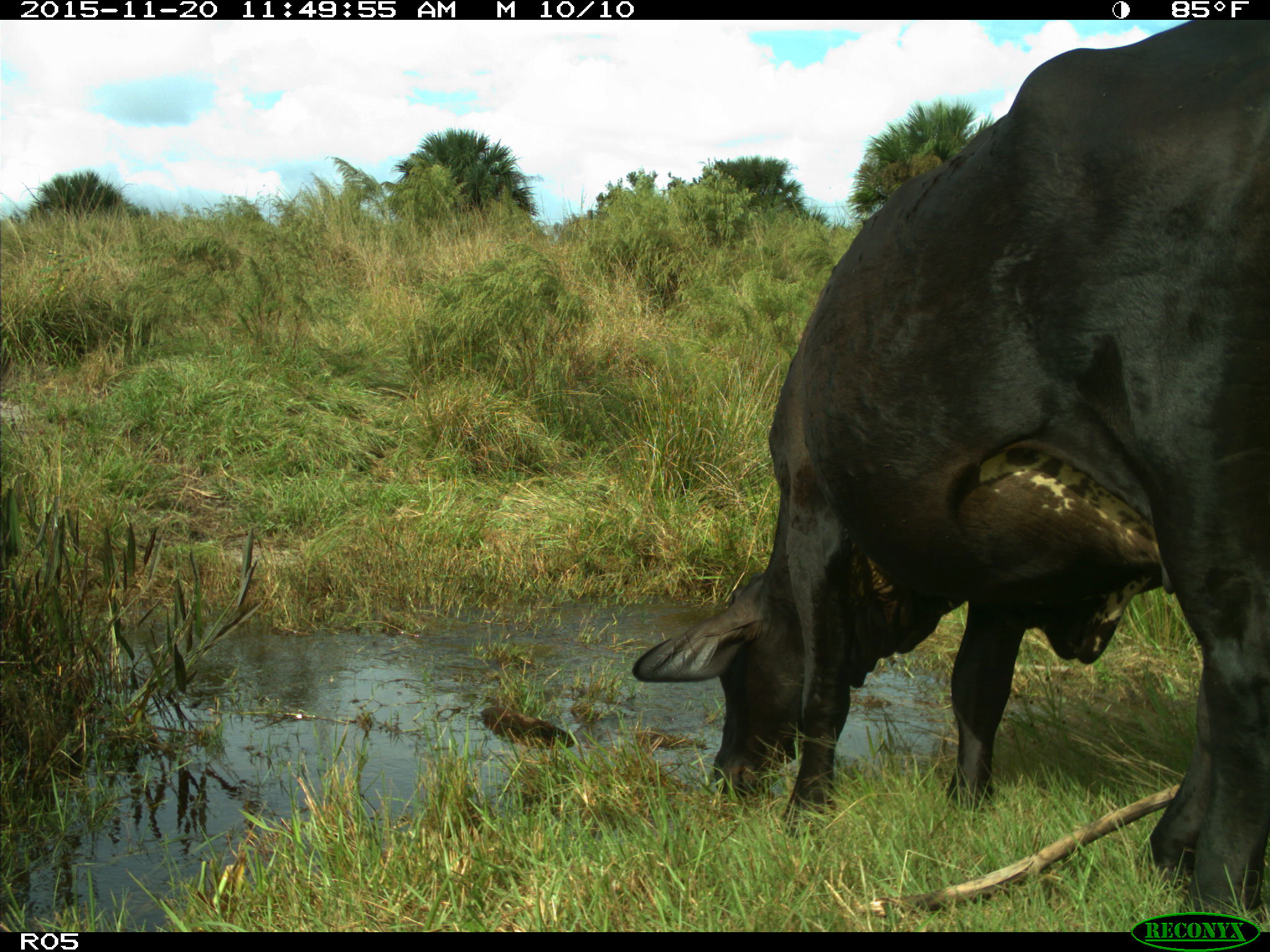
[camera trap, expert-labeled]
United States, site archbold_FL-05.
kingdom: Animalia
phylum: Chordata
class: Mammalia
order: Artiodactyla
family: Bovidae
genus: Bos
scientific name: Bos taurus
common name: domestic cow